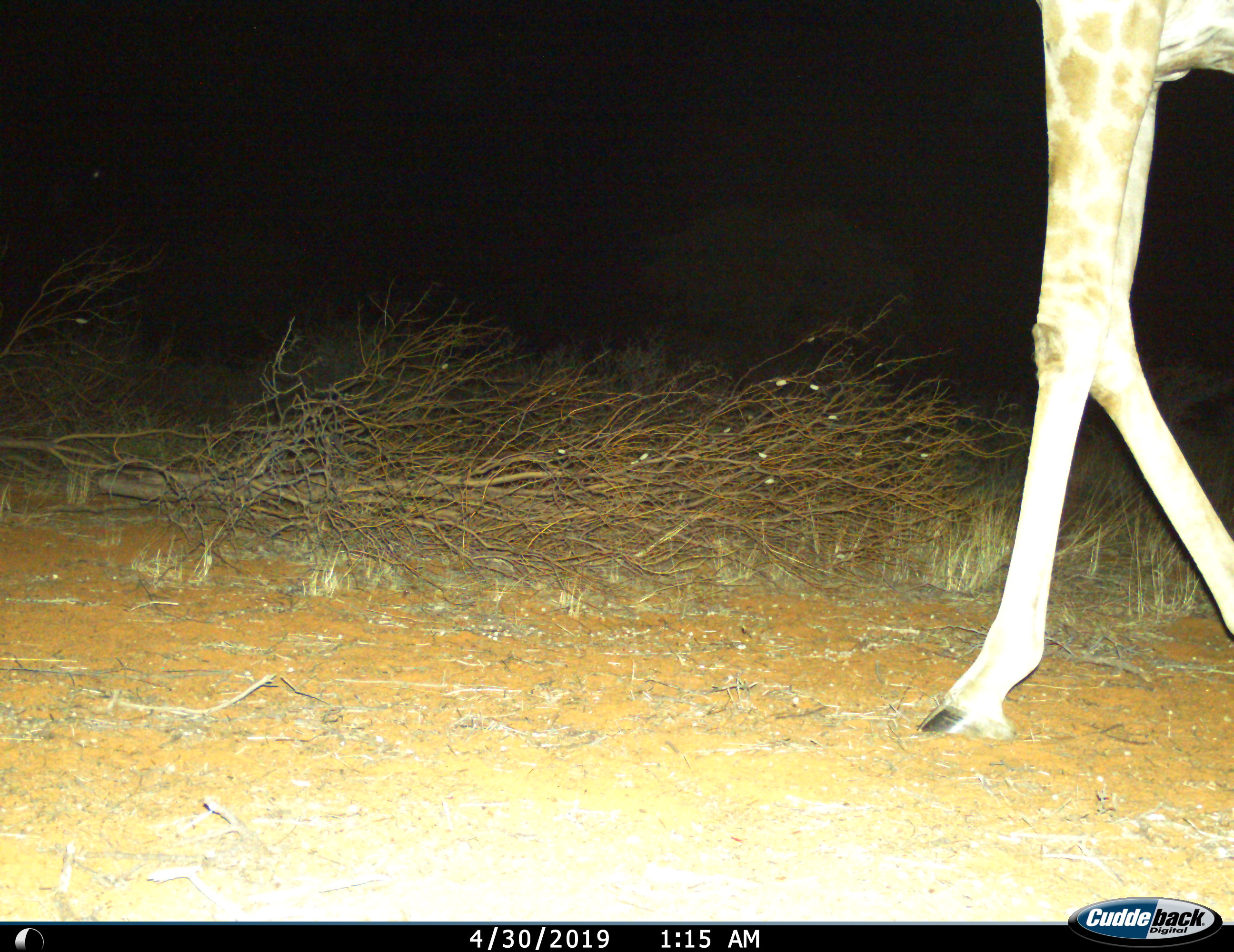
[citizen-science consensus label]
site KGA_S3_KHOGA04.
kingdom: Animalia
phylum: Chordata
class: Mammalia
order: Artiodactyla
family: Giraffidae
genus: Giraffa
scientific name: Giraffa camelopardalis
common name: giraffe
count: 1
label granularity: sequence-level